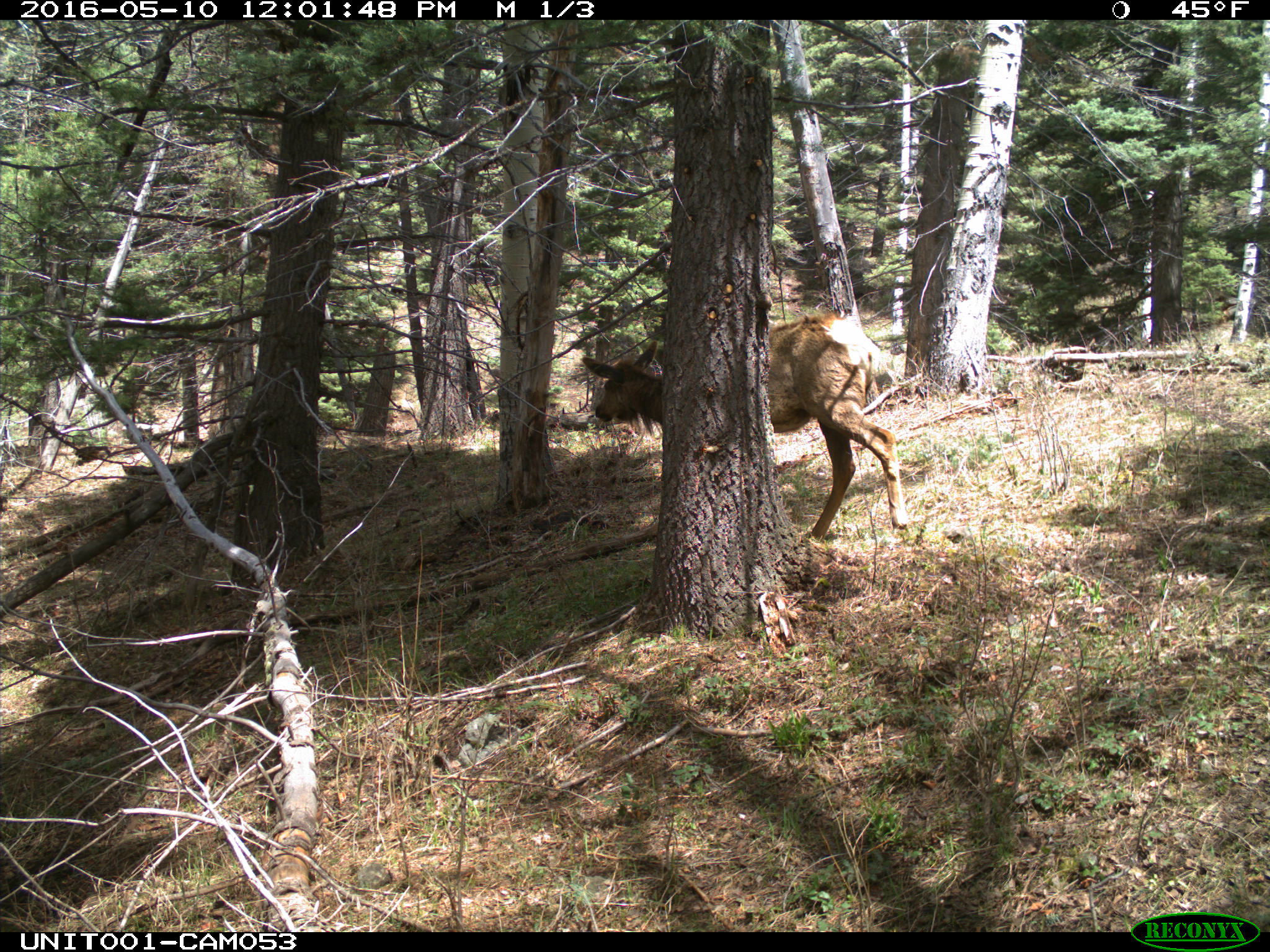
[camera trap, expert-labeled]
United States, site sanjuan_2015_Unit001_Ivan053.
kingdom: Animalia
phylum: Chordata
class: Mammalia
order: Artiodactyla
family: Cervidae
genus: Cervus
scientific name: Cervus elaphus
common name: red deer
Cervus elaphus (red deer).